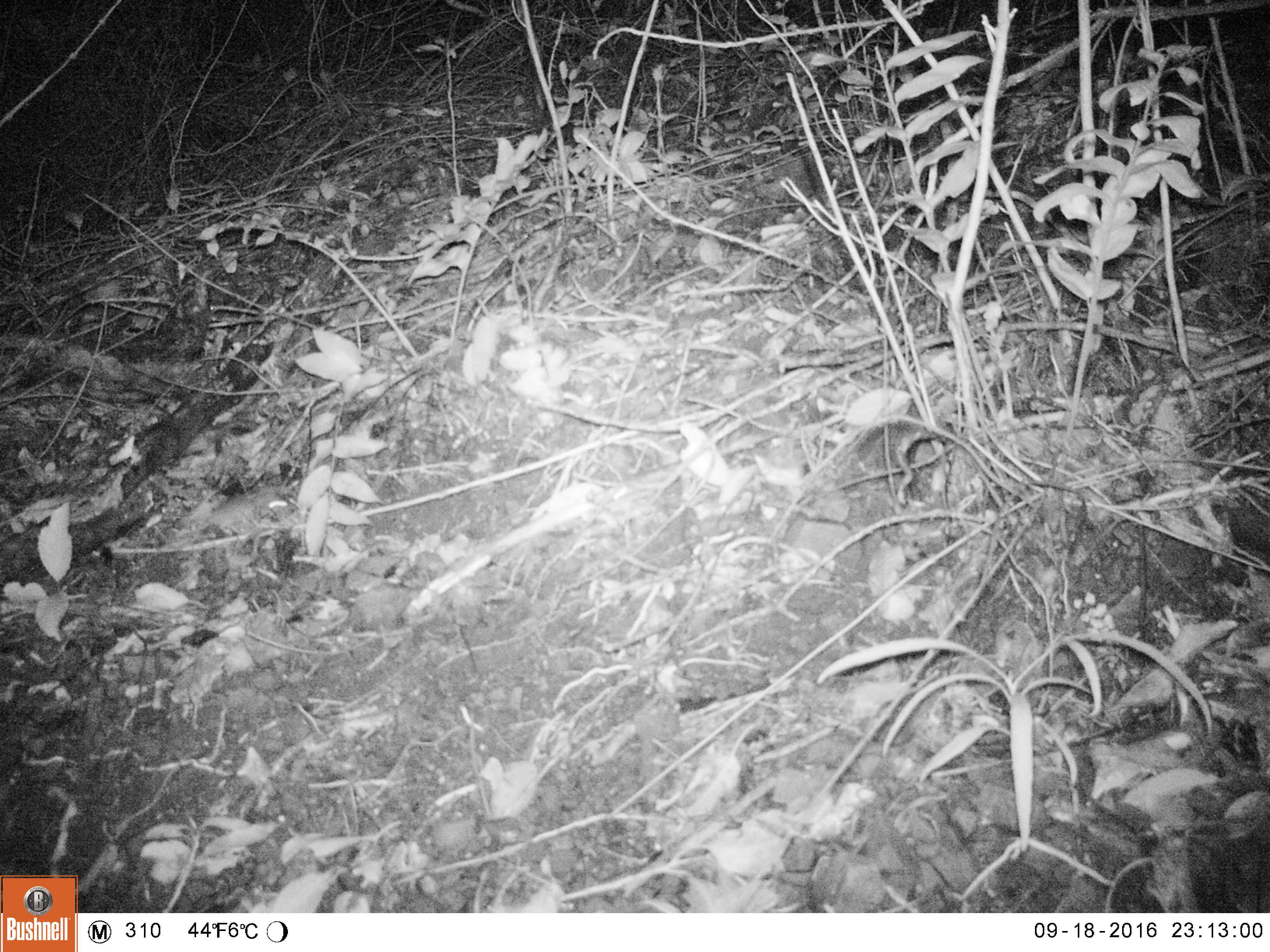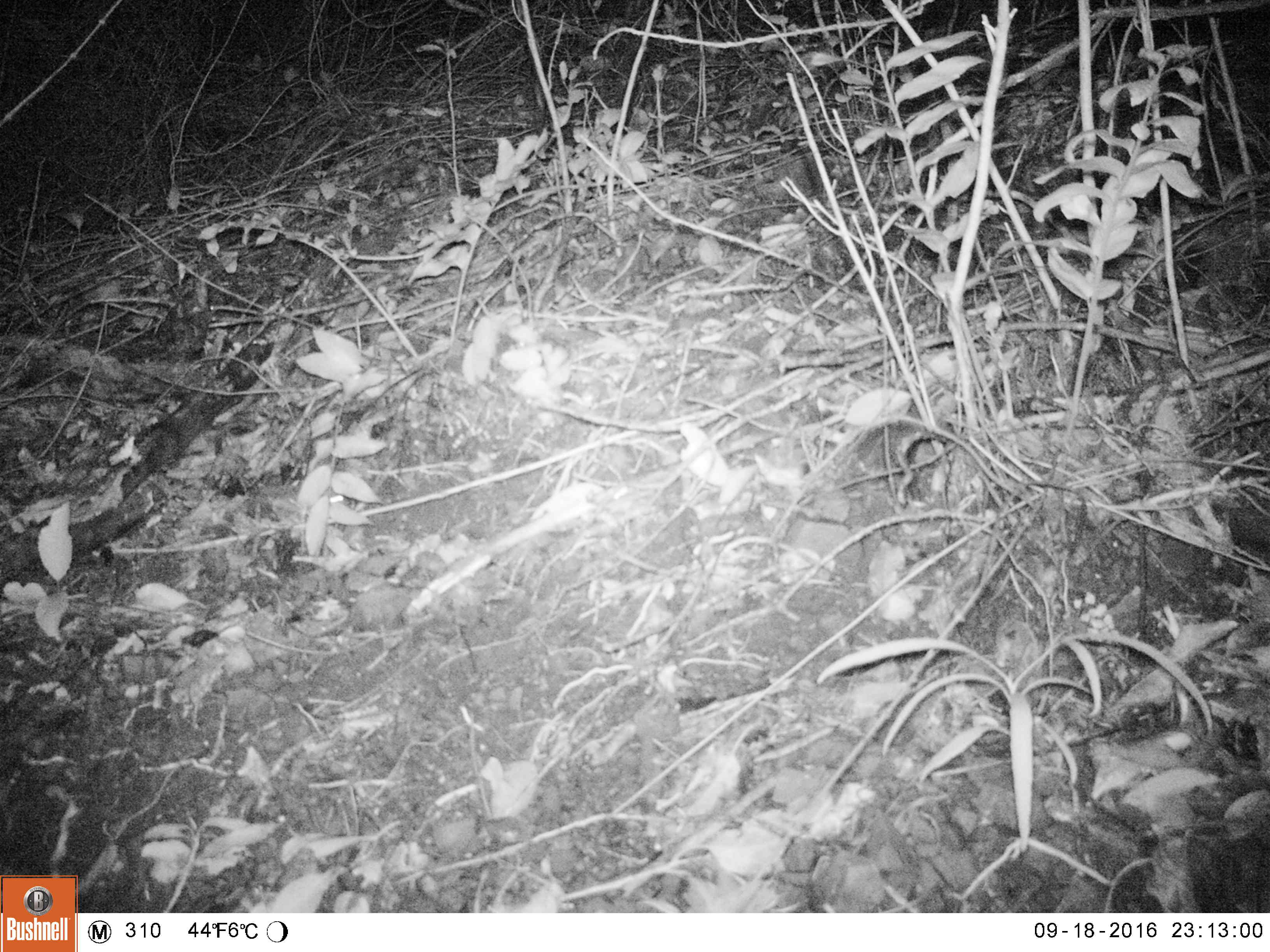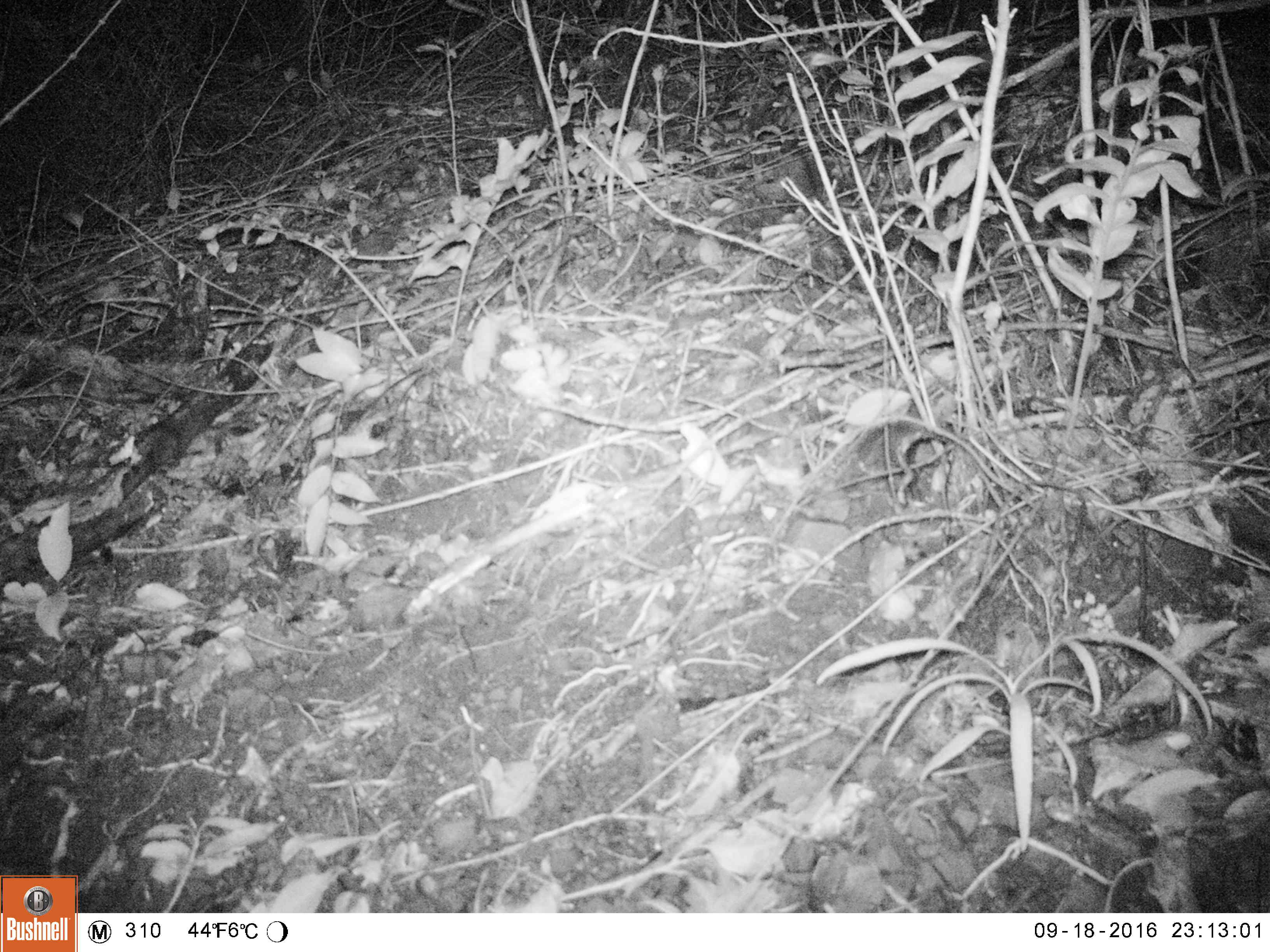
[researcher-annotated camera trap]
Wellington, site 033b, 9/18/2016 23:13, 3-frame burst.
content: unidentified animal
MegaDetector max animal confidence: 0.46